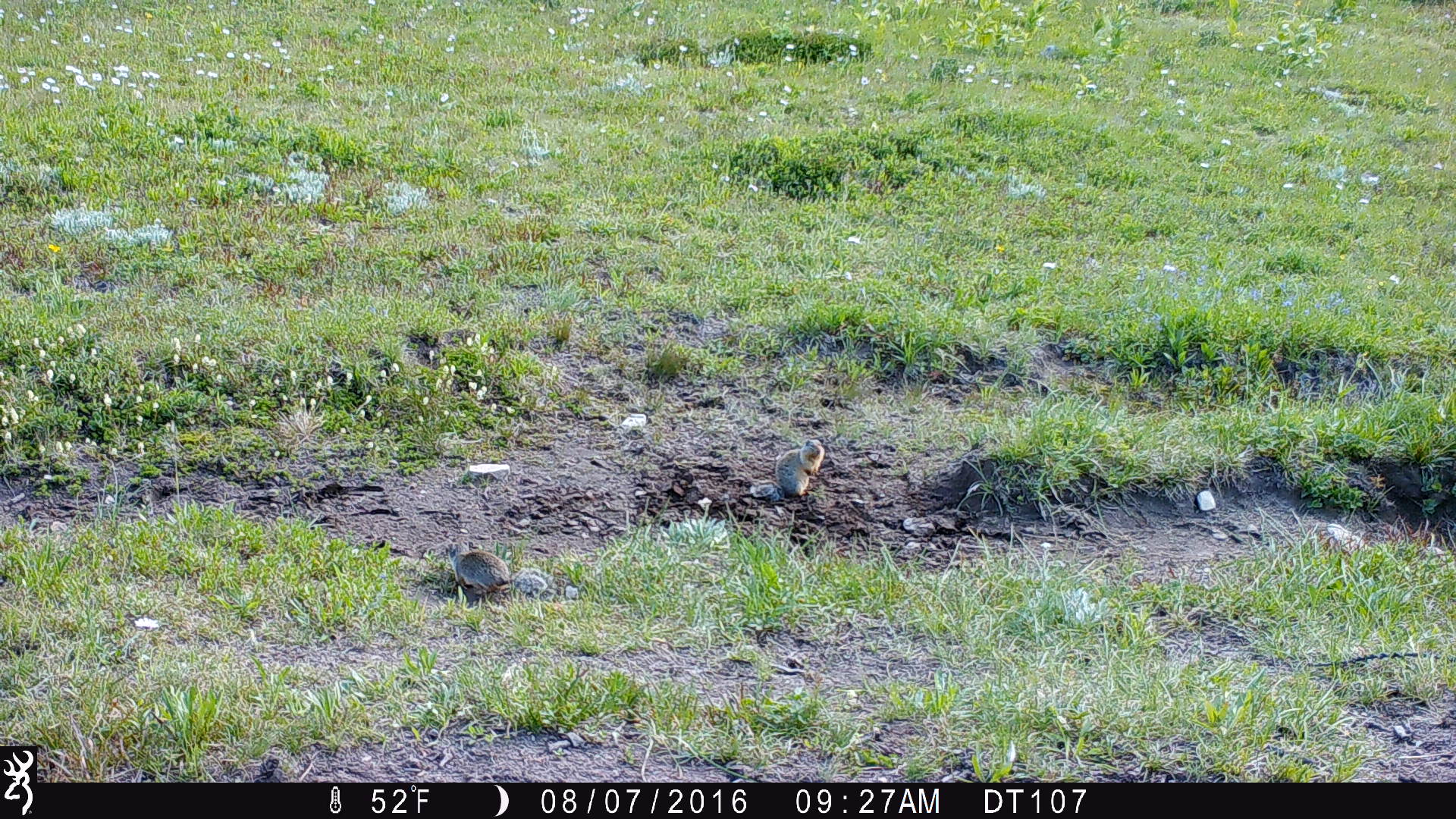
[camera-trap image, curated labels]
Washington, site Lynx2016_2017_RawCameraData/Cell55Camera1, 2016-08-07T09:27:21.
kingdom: Animalia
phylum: Chordata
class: Mammalia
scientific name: Mammalia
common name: small mammal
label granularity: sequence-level